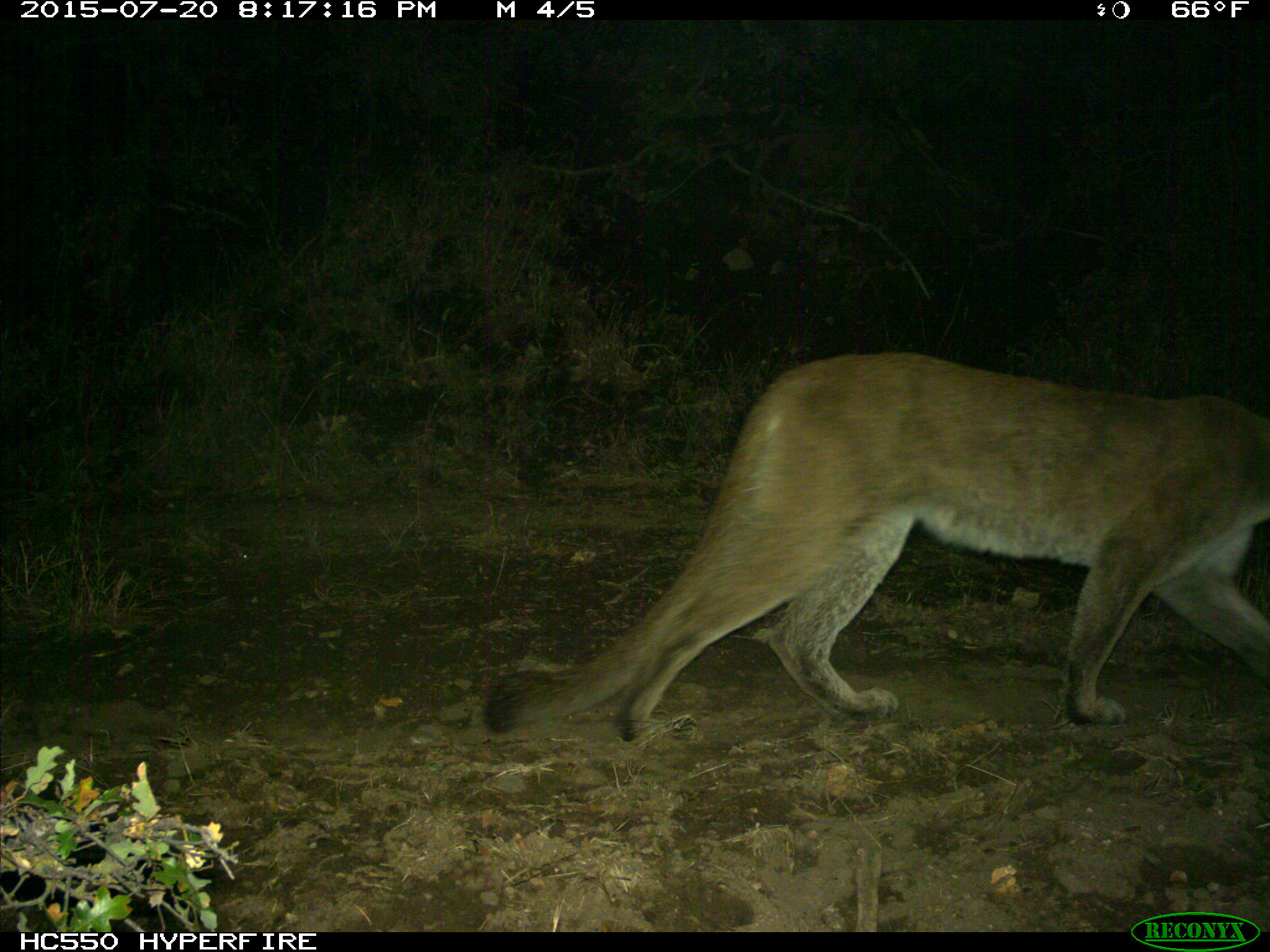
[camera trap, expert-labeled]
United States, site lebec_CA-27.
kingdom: Animalia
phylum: Chordata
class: Mammalia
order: Carnivora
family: Felidae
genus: Puma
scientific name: Puma concolor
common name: mountain lion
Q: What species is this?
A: Puma concolor (mountain lion).